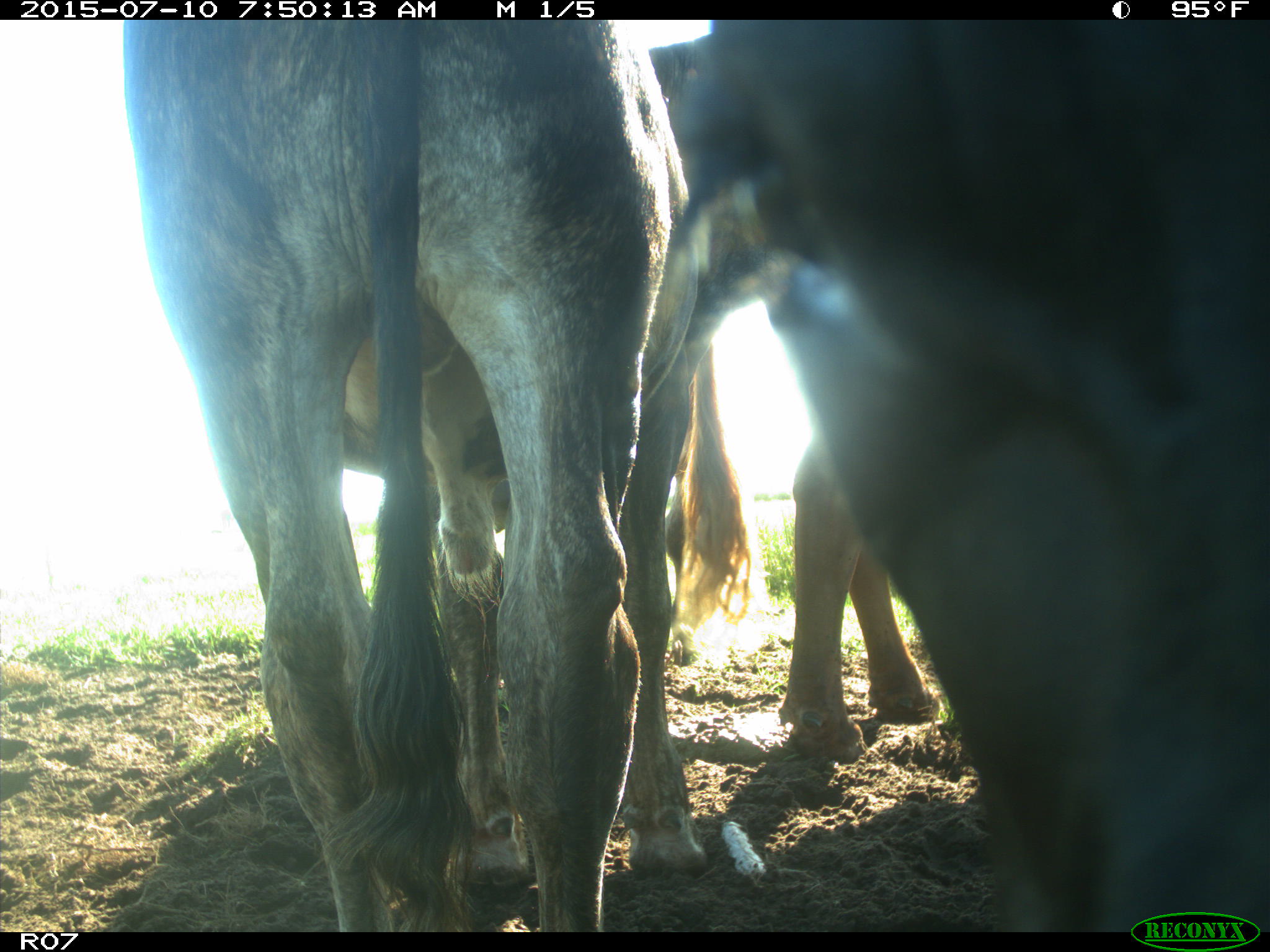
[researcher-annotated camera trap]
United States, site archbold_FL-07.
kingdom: Animalia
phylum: Chordata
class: Mammalia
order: Artiodactyla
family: Bovidae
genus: Bos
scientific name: Bos taurus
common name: domestic cow